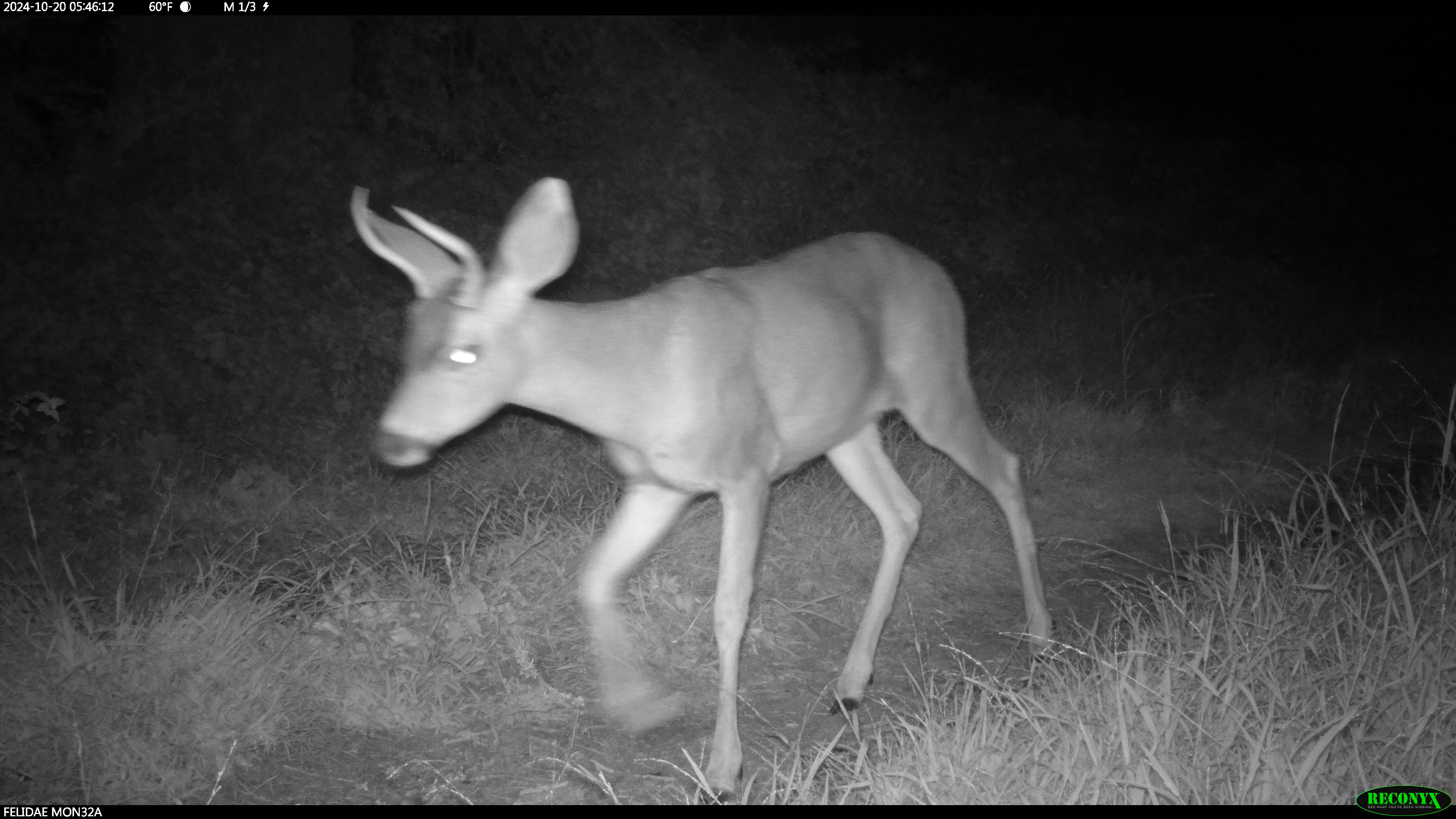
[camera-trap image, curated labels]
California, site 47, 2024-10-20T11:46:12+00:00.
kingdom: Animalia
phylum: Chordata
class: Mammalia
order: Artiodactyla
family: Cervidae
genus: Odocoileus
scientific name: Odocoileus hemionus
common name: mule deer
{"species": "mule deer (Odocoileus hemionus)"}